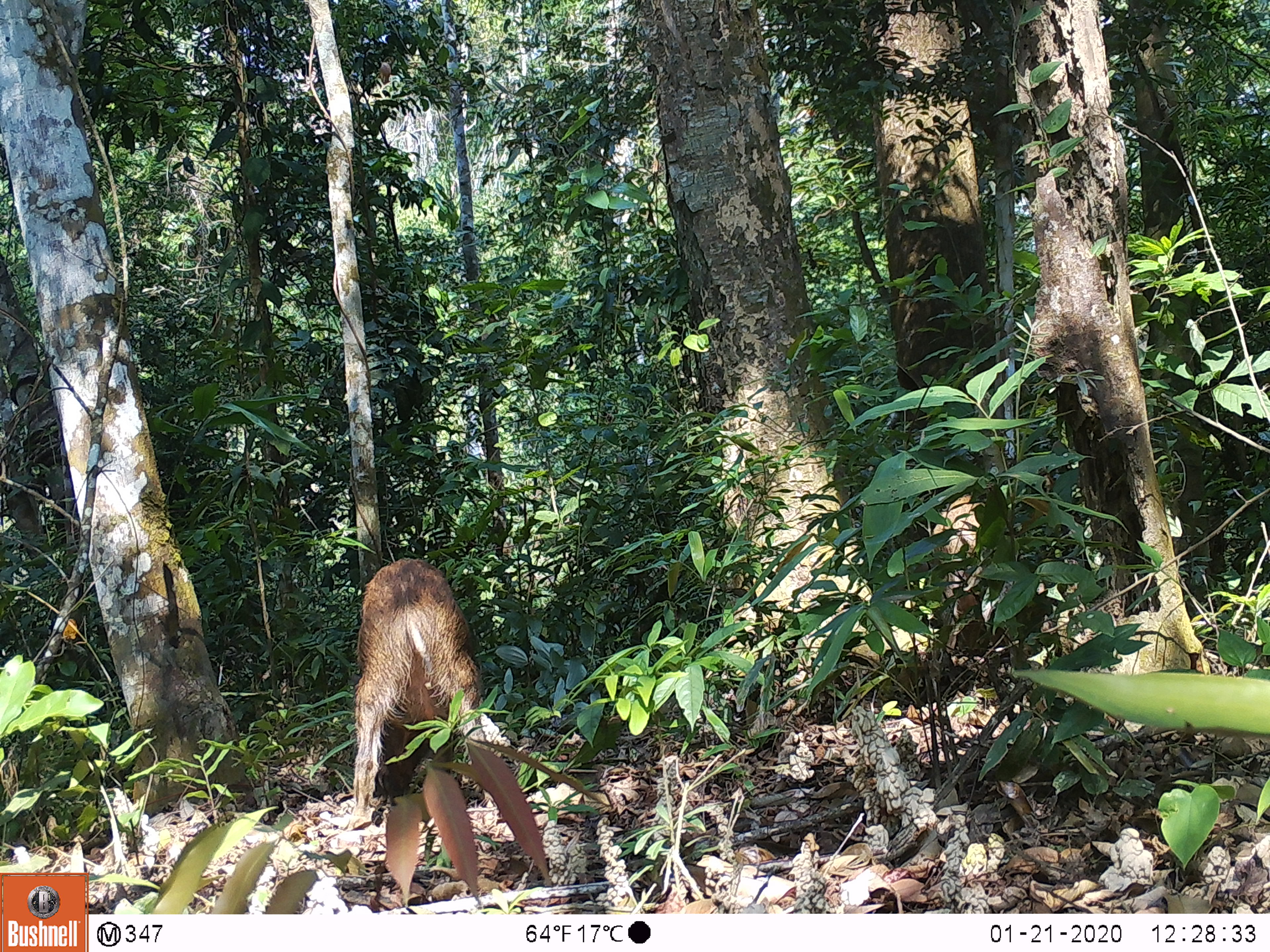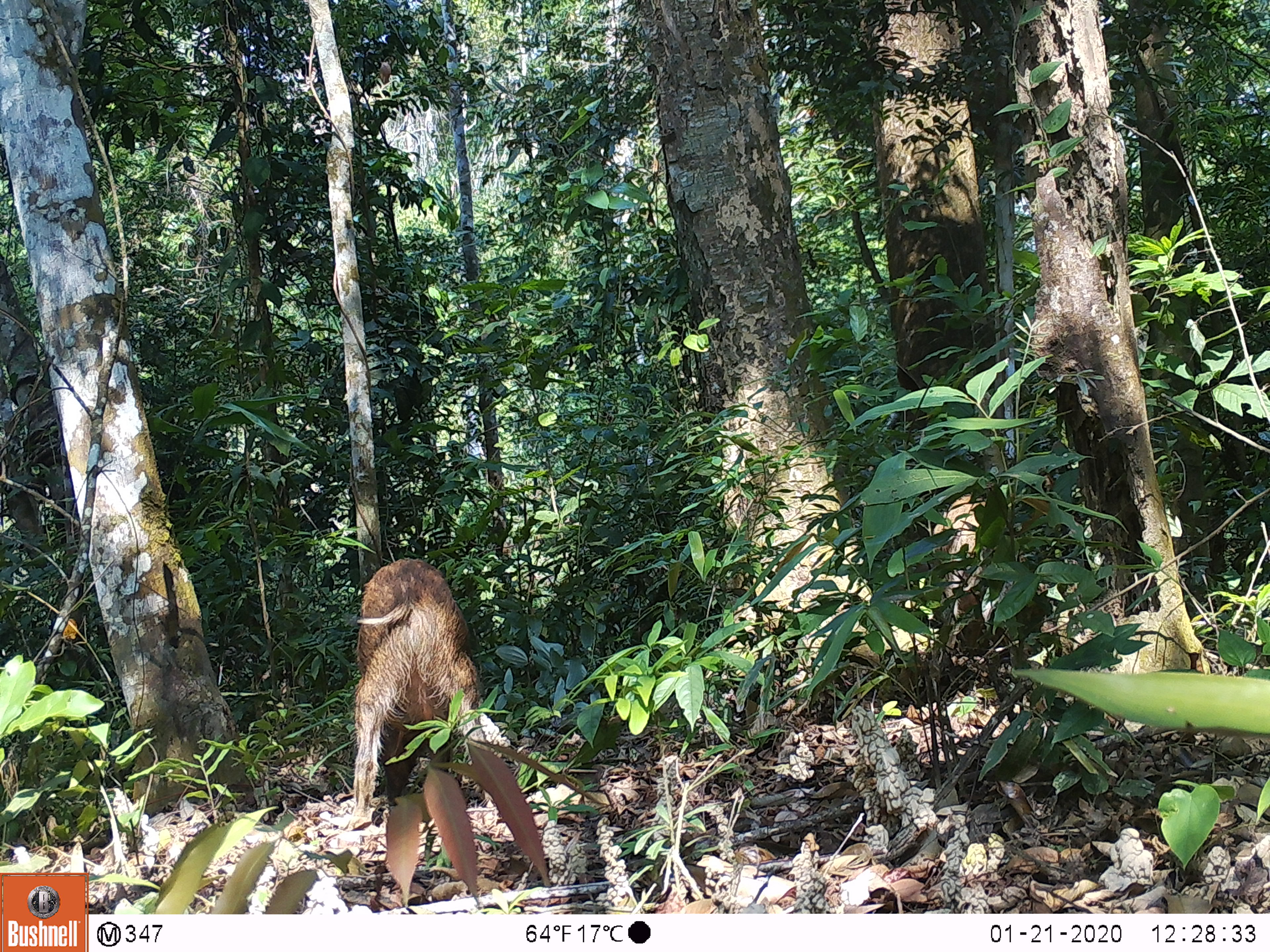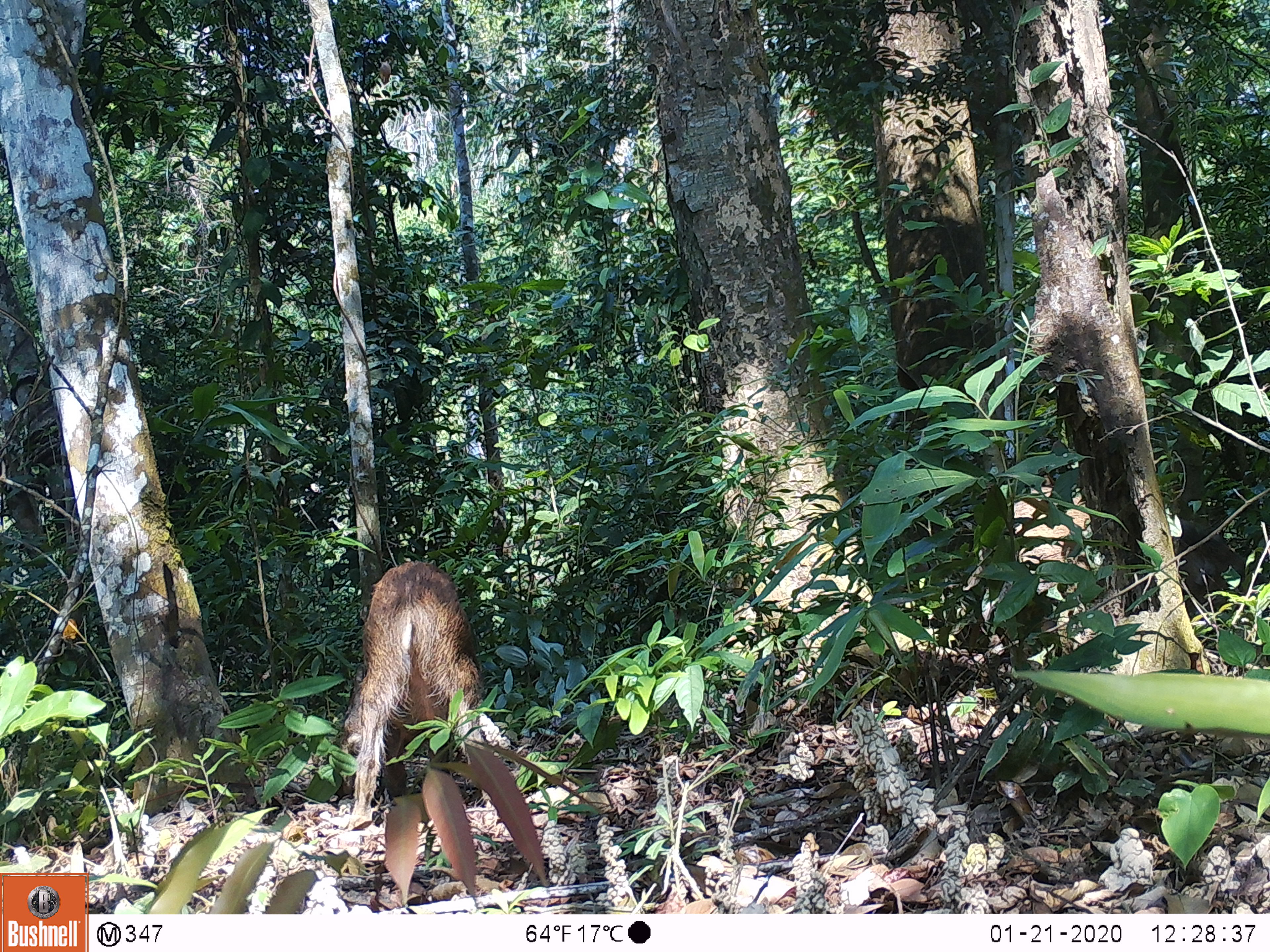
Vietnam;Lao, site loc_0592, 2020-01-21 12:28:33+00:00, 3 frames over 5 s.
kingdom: Animalia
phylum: Chordata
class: Mammalia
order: Artiodactyla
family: Suidae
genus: Sus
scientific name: Sus scrofa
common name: eurasian wild pig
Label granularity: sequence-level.